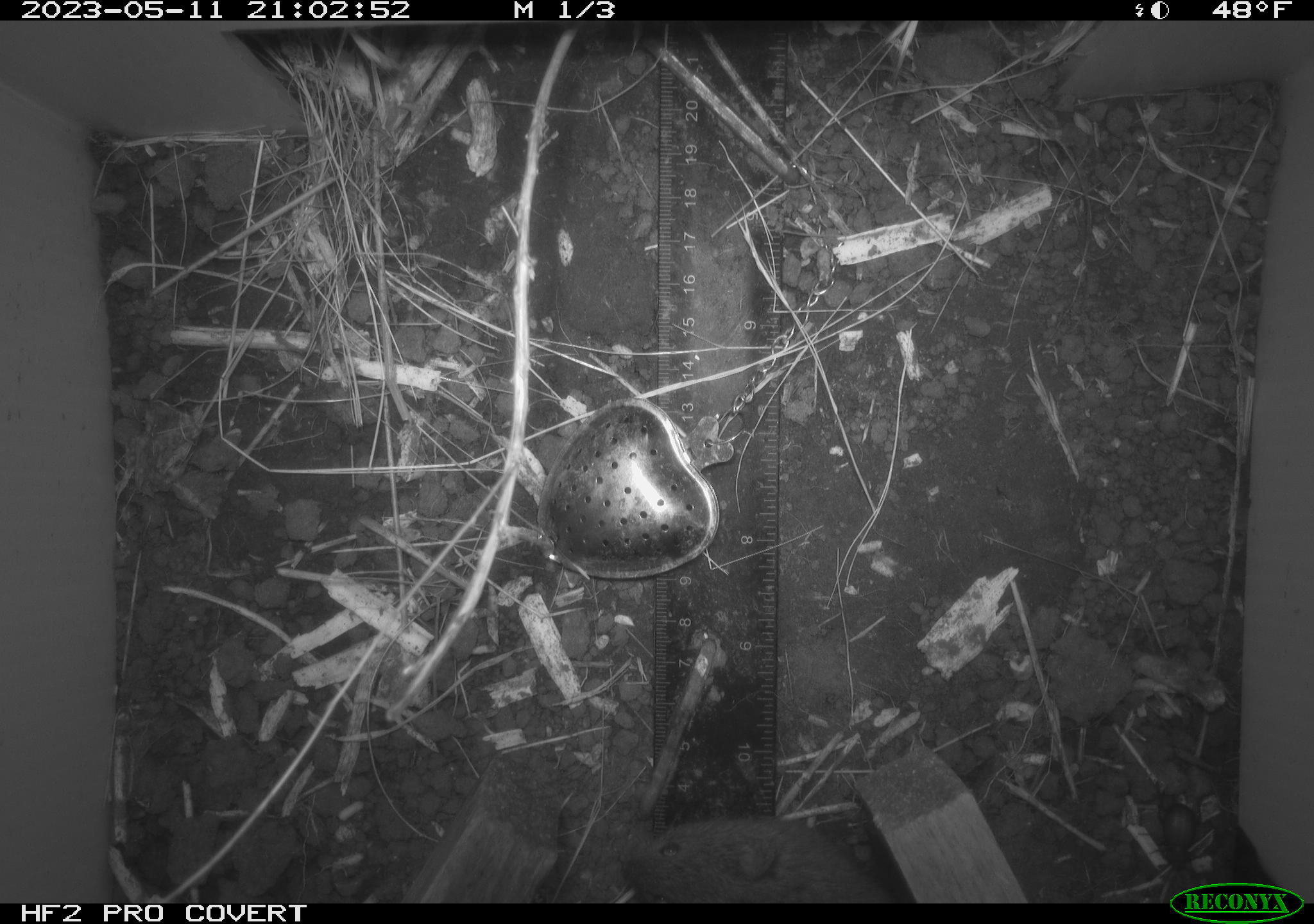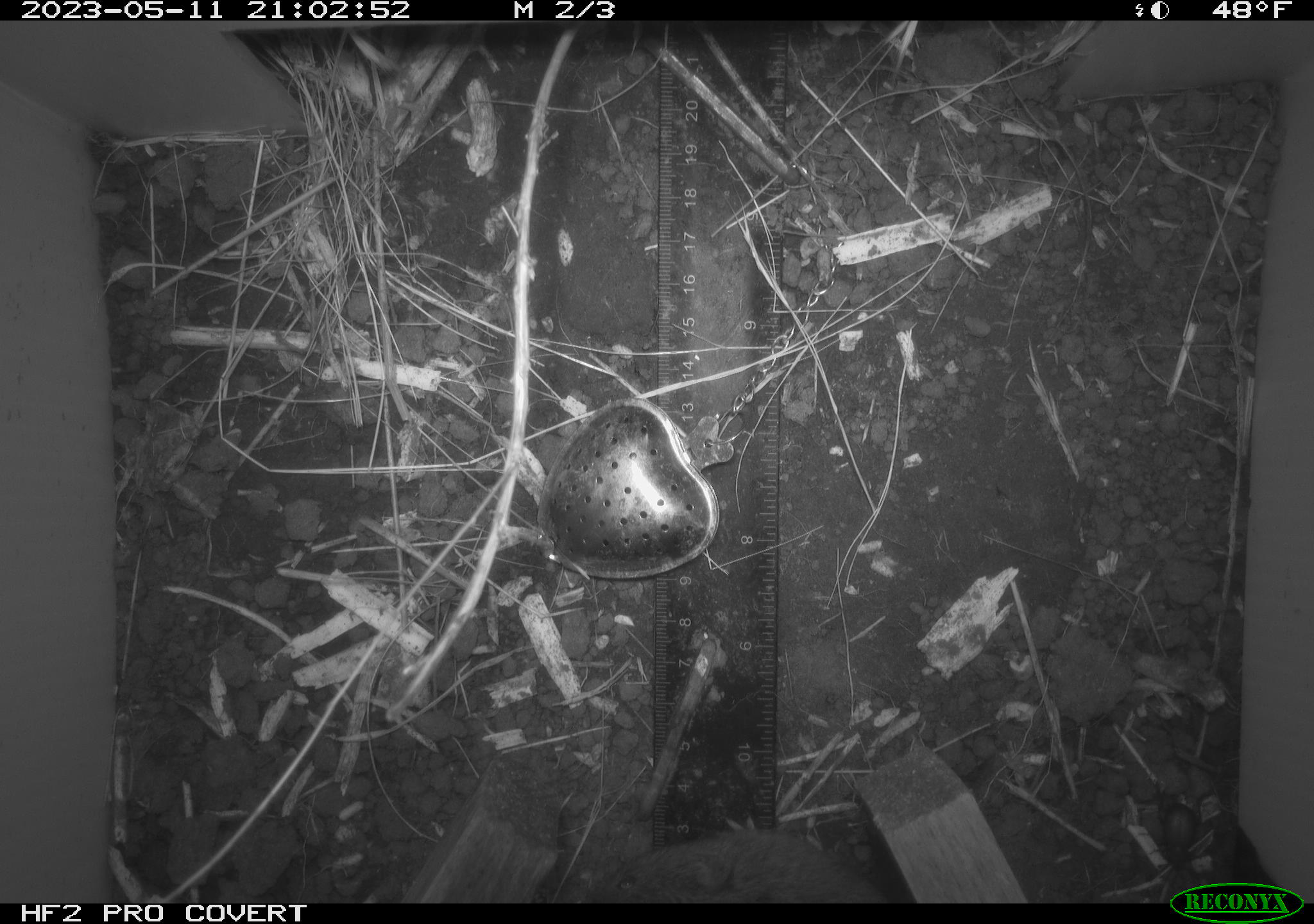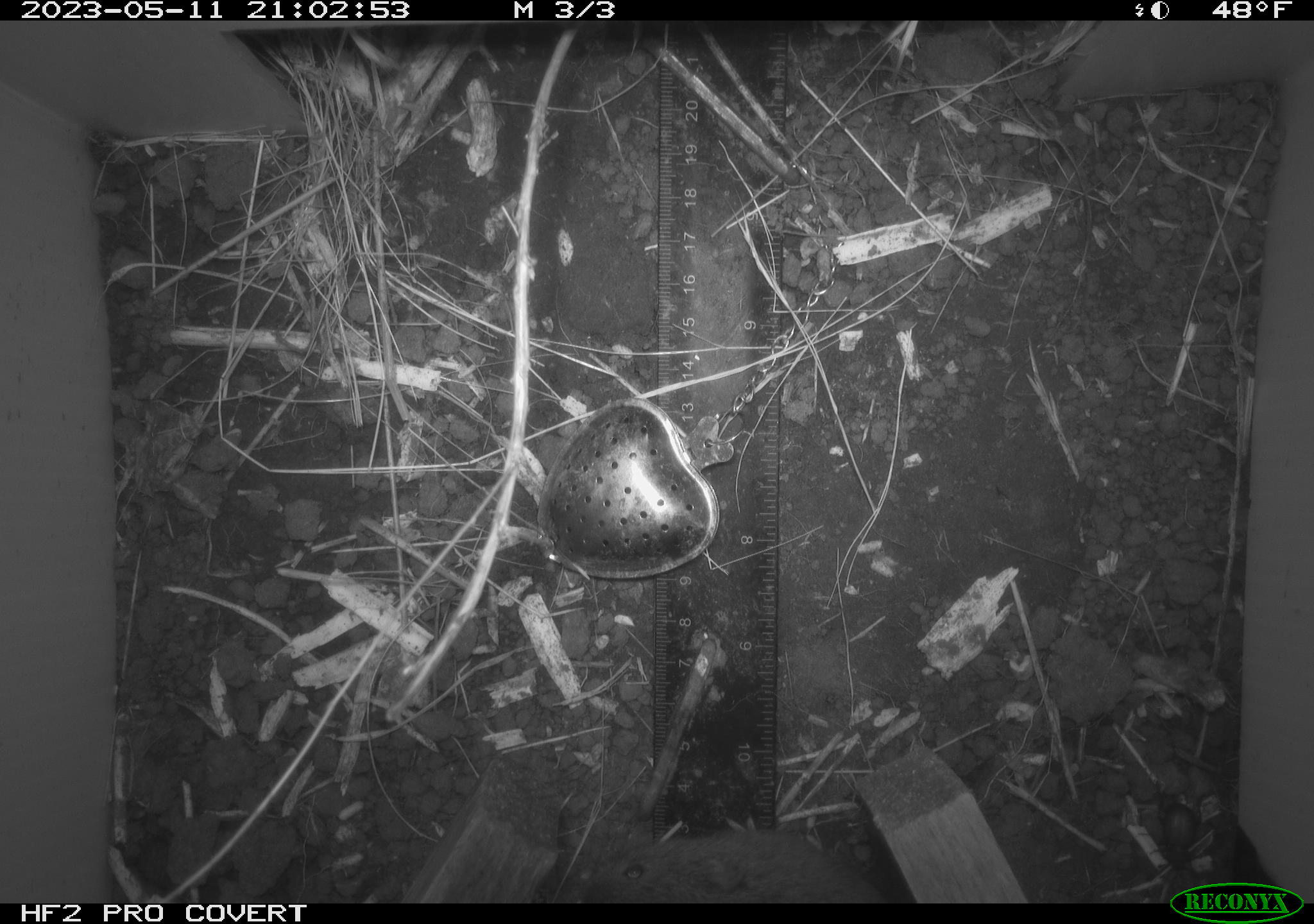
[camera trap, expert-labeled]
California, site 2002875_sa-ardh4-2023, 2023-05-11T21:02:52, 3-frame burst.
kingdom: Animalia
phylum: Chordata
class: Mammalia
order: Rodentia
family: Cricetidae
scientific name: Arvicolinae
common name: voles, lemmings, and muskrats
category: arvicolinae subfamily